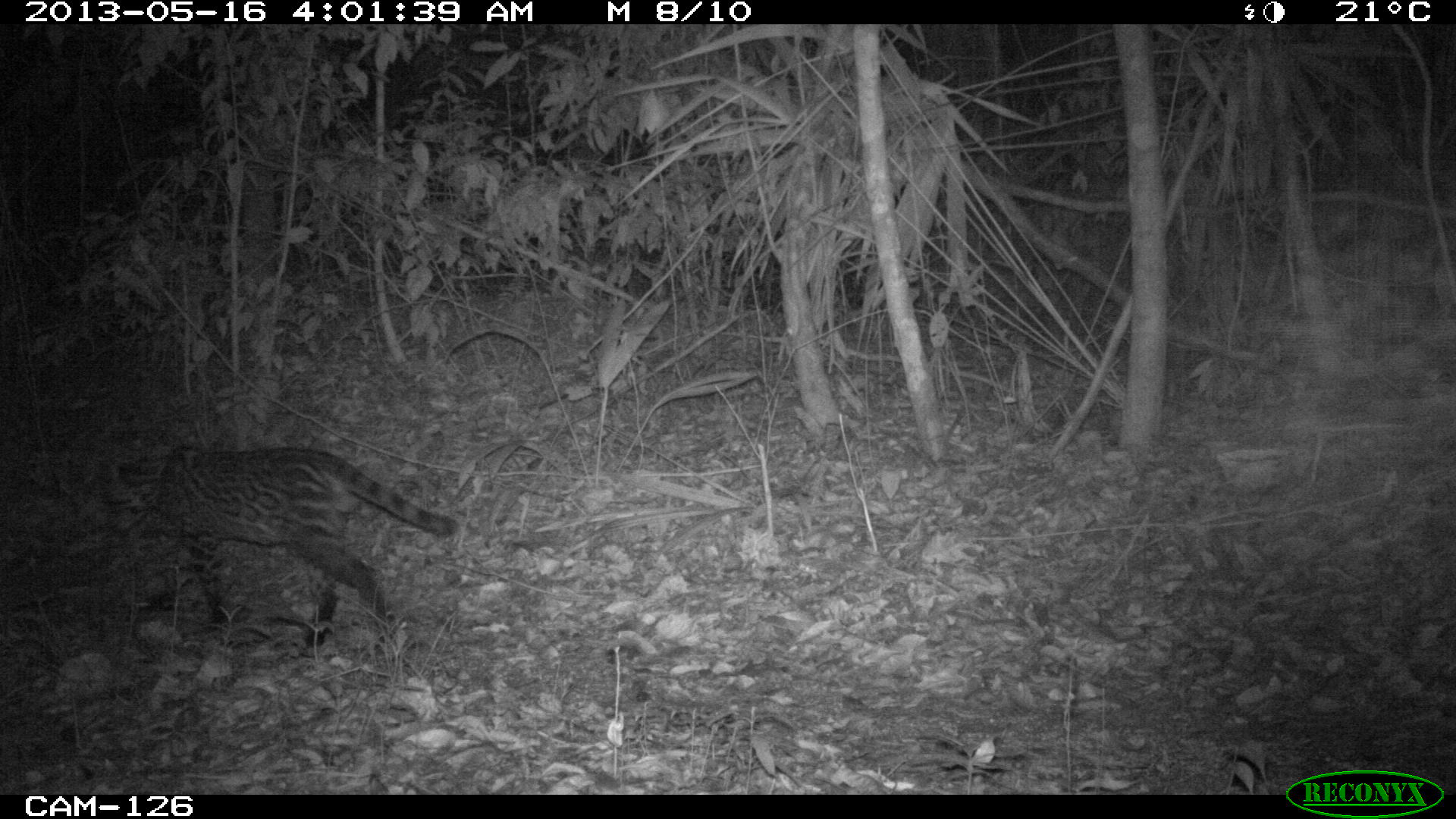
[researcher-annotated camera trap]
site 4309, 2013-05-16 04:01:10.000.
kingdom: Animalia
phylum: Chordata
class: Mammalia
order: Carnivora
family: Felidae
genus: Leopardus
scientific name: Leopardus pardalis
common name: ocelot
Leopardus pardalis (ocelot), count 1, sex male.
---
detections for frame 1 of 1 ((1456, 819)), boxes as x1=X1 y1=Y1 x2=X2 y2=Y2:
leopardus pardalis: x1=102 y1=444 x2=460 y2=659